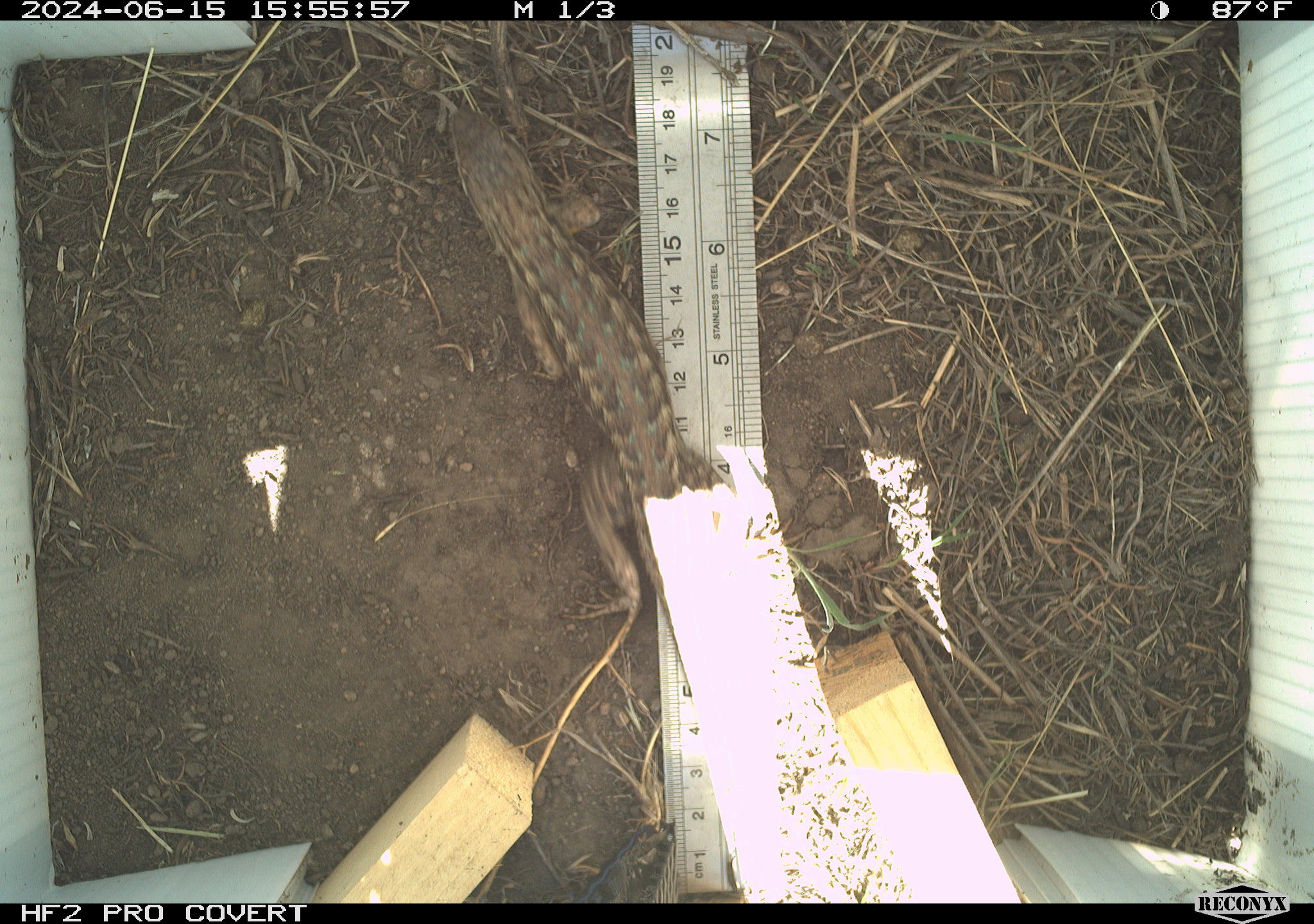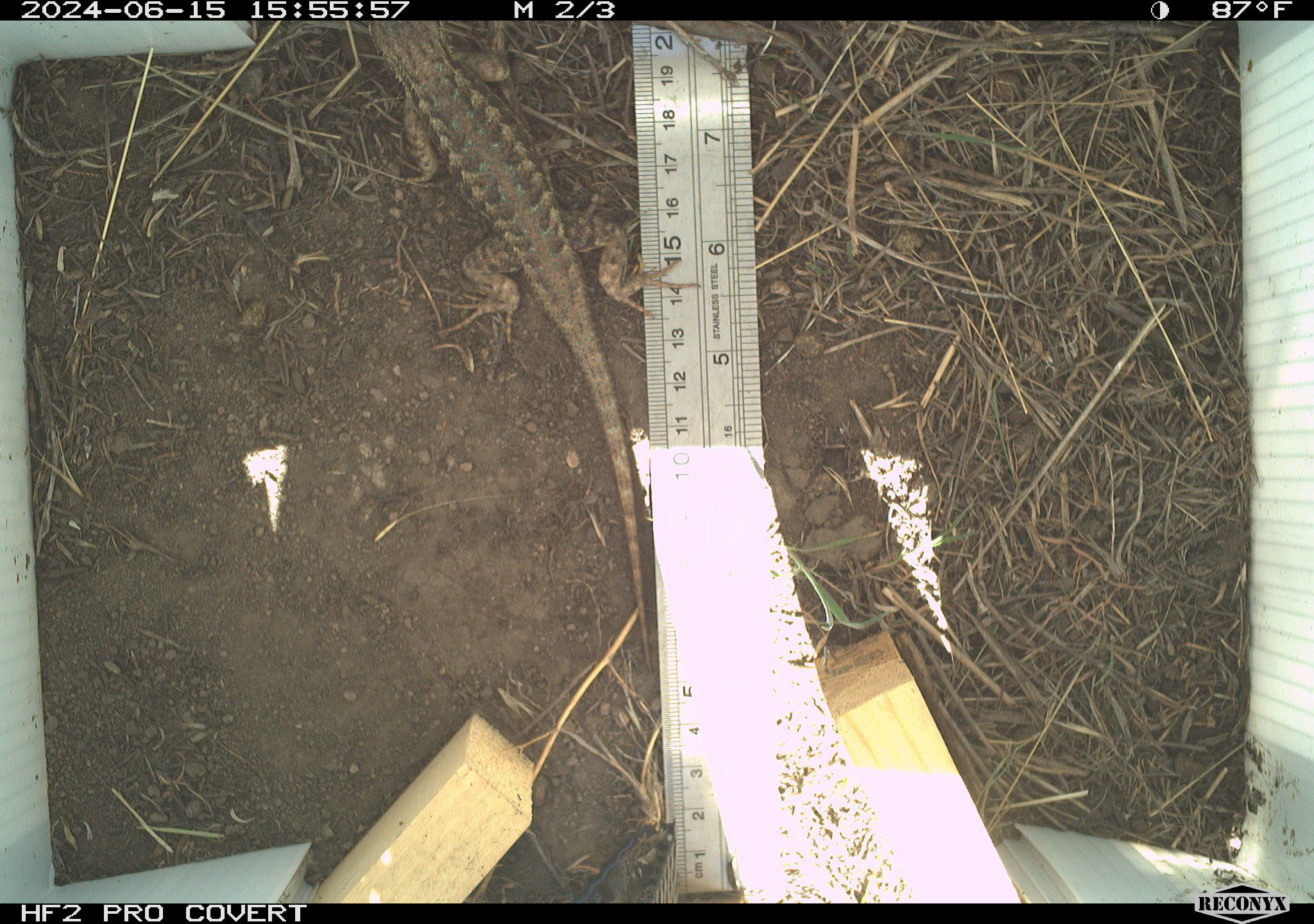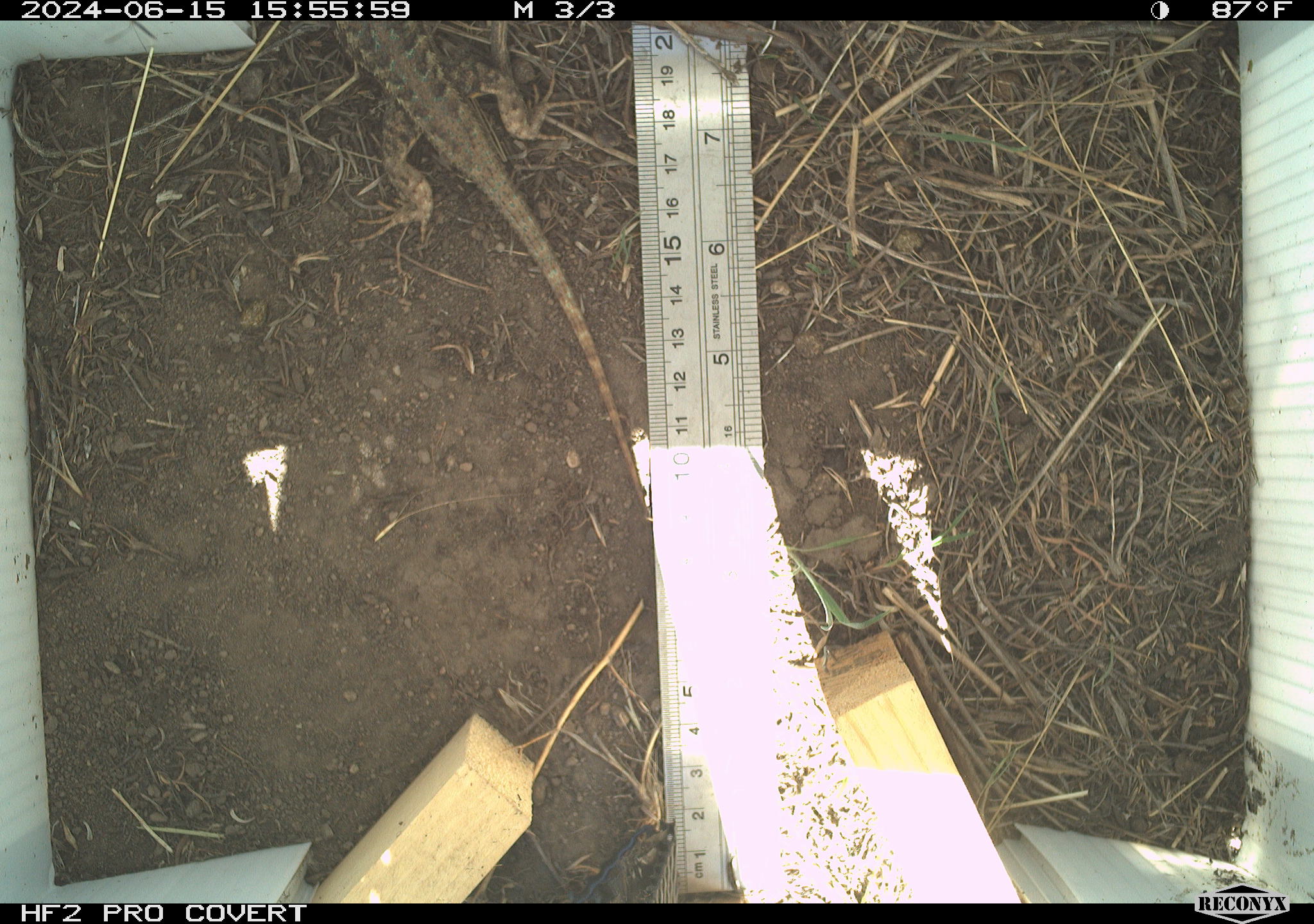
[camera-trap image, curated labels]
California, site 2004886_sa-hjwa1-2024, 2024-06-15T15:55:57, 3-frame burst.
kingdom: Animalia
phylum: Chordata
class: Reptilia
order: Squamata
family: Phrynosomatidae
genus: Sceloporus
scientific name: Sceloporus occidentalis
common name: western fence lizard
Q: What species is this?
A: Western fence lizard (Sceloporus occidentalis).